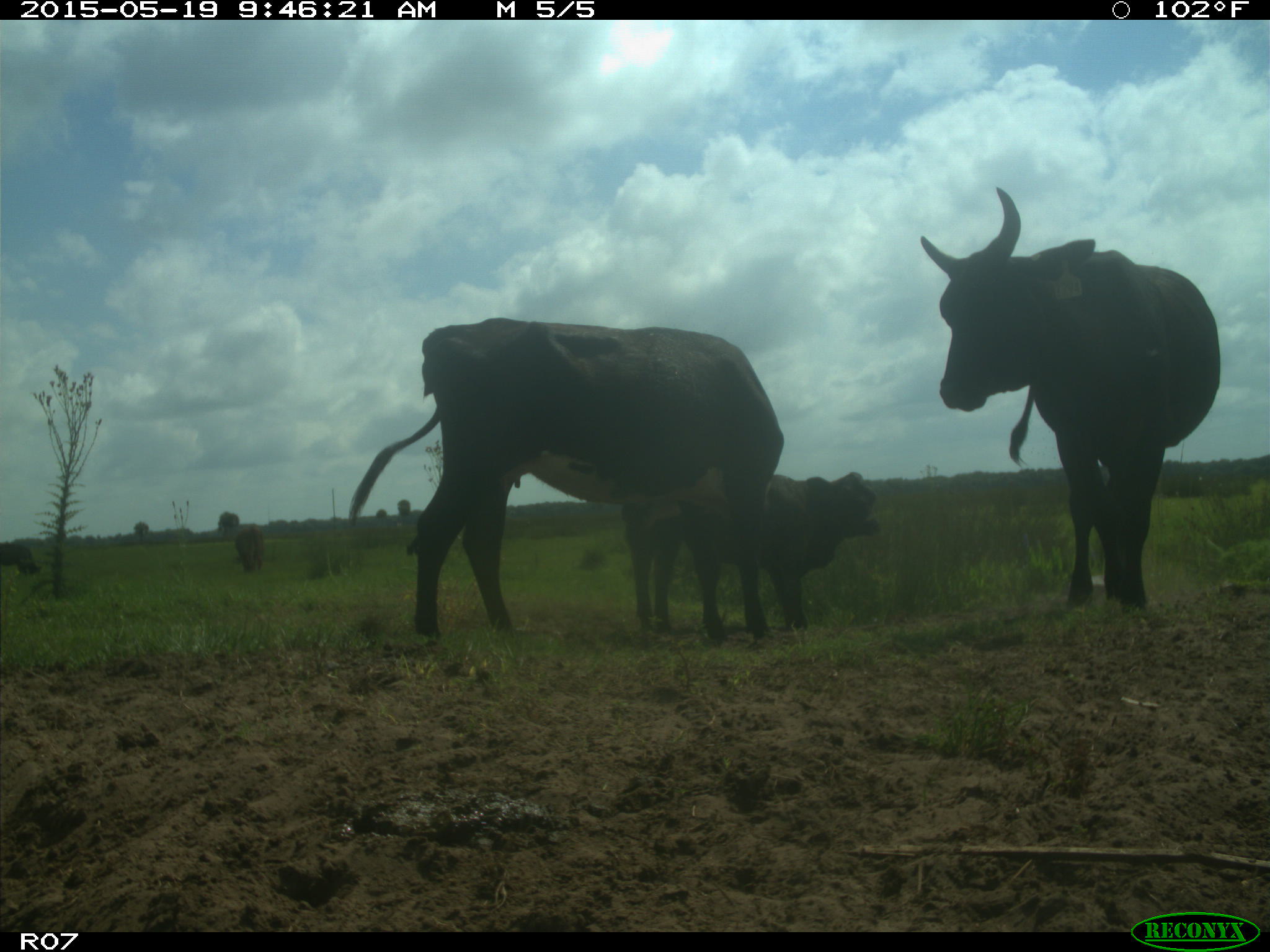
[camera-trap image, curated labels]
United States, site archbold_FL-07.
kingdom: Animalia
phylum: Chordata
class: Mammalia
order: Artiodactyla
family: Bovidae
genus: Bos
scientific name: Bos taurus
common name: domestic cow